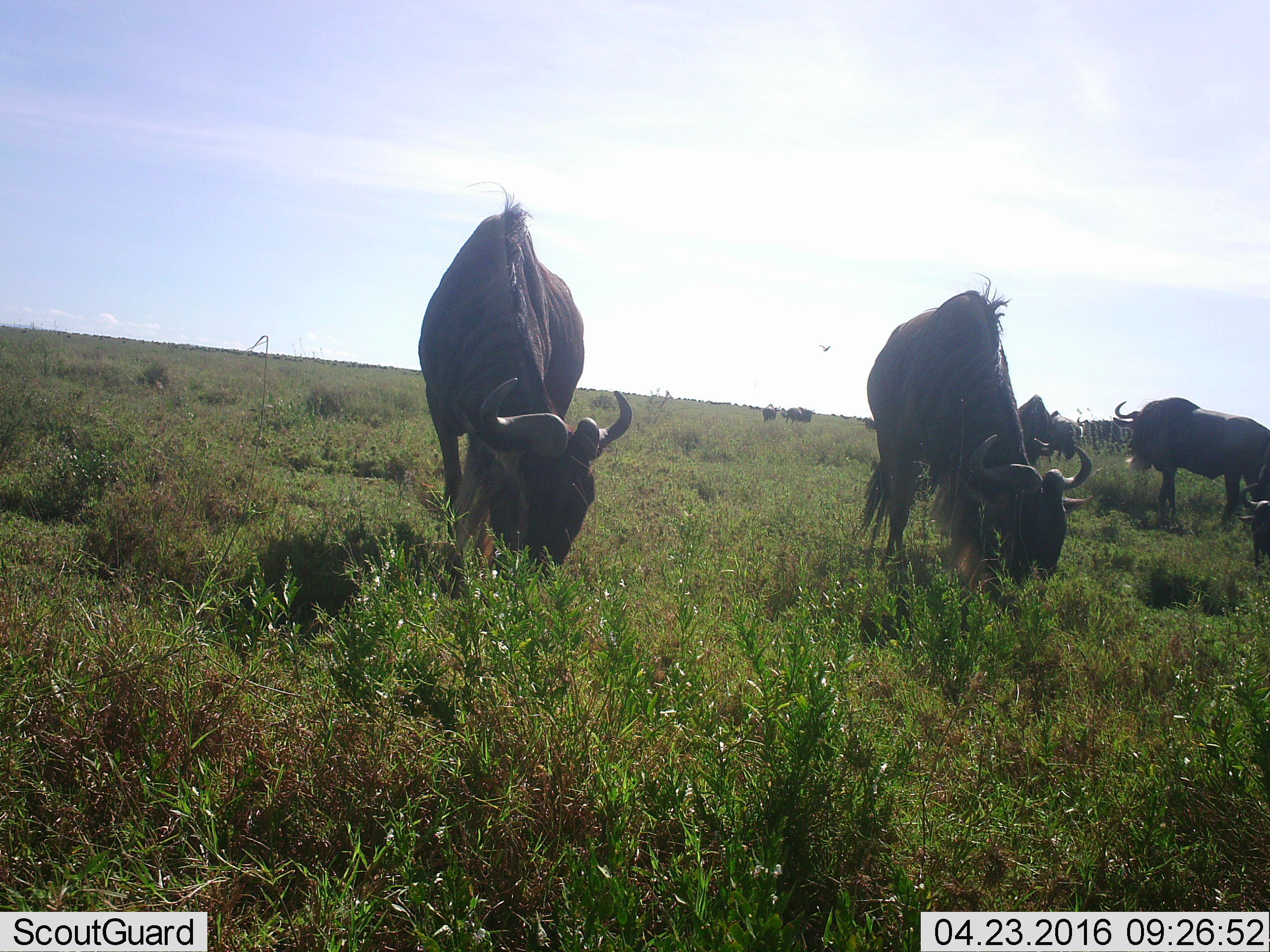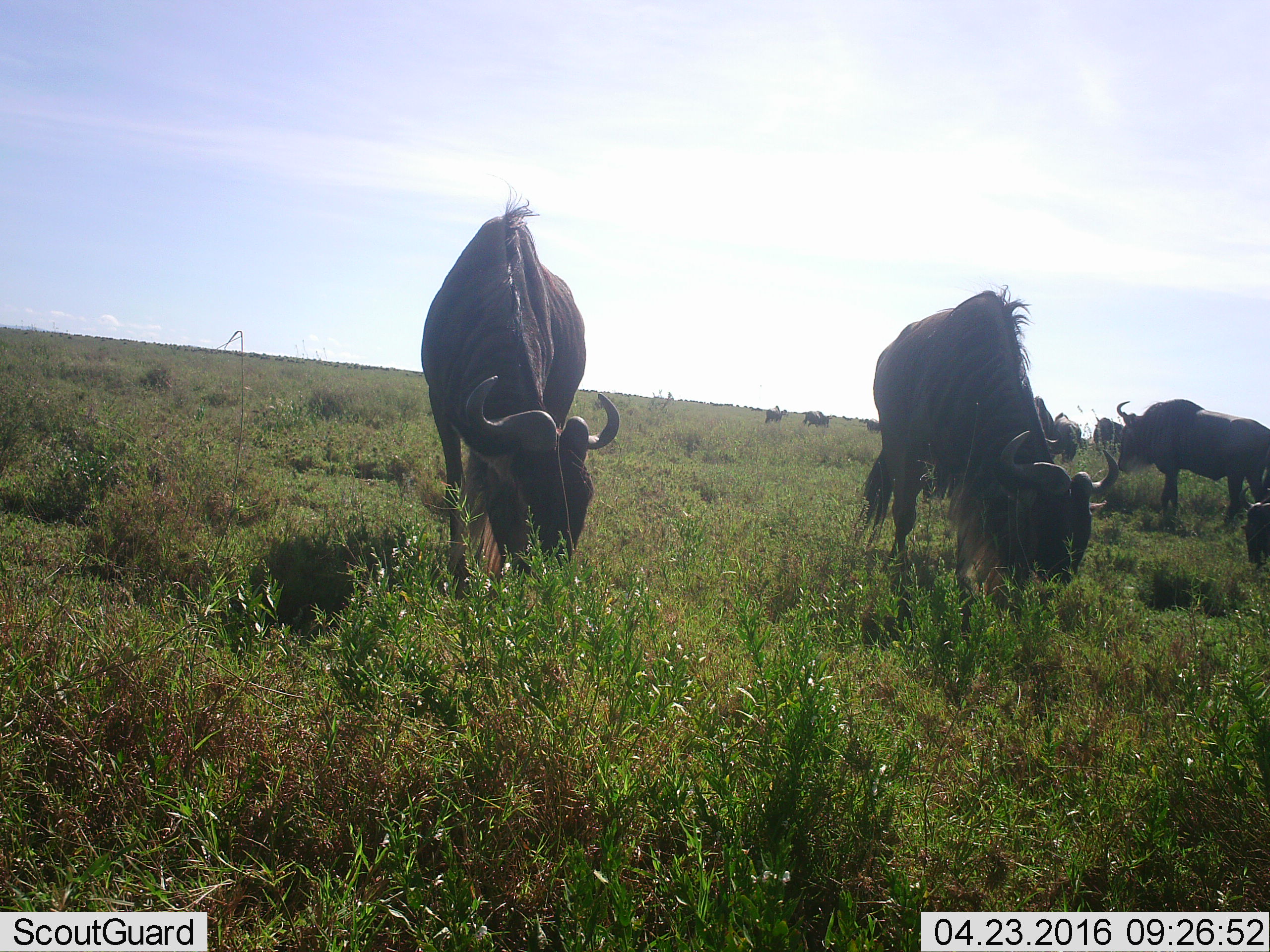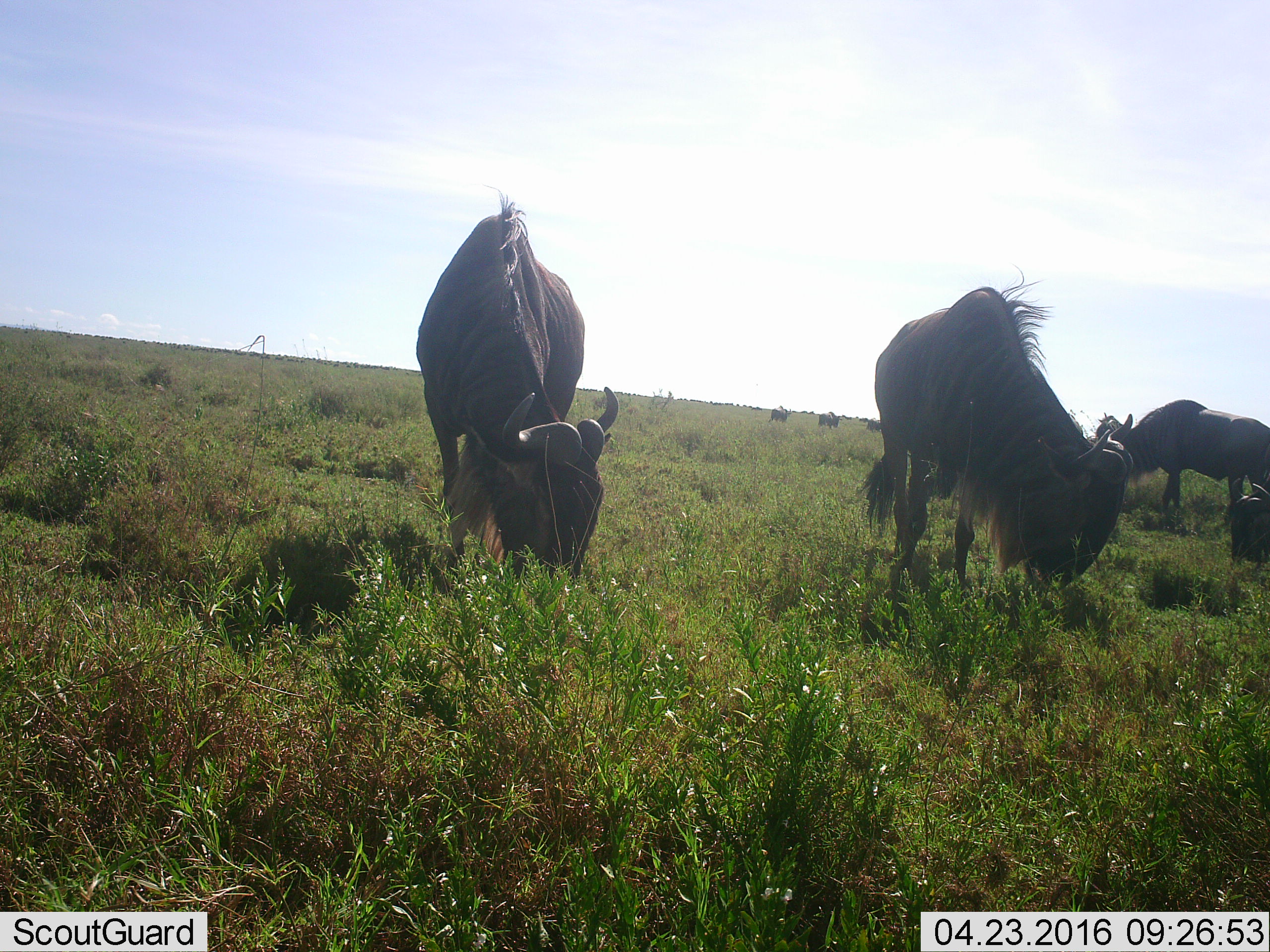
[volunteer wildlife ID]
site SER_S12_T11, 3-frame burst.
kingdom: Animalia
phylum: Chordata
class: Mammalia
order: Artiodactyla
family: Bovidae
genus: Connochaetes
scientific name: Connochaetes taurinus taurinus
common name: blue wildebeest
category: wildebeestblue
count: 8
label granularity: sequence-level